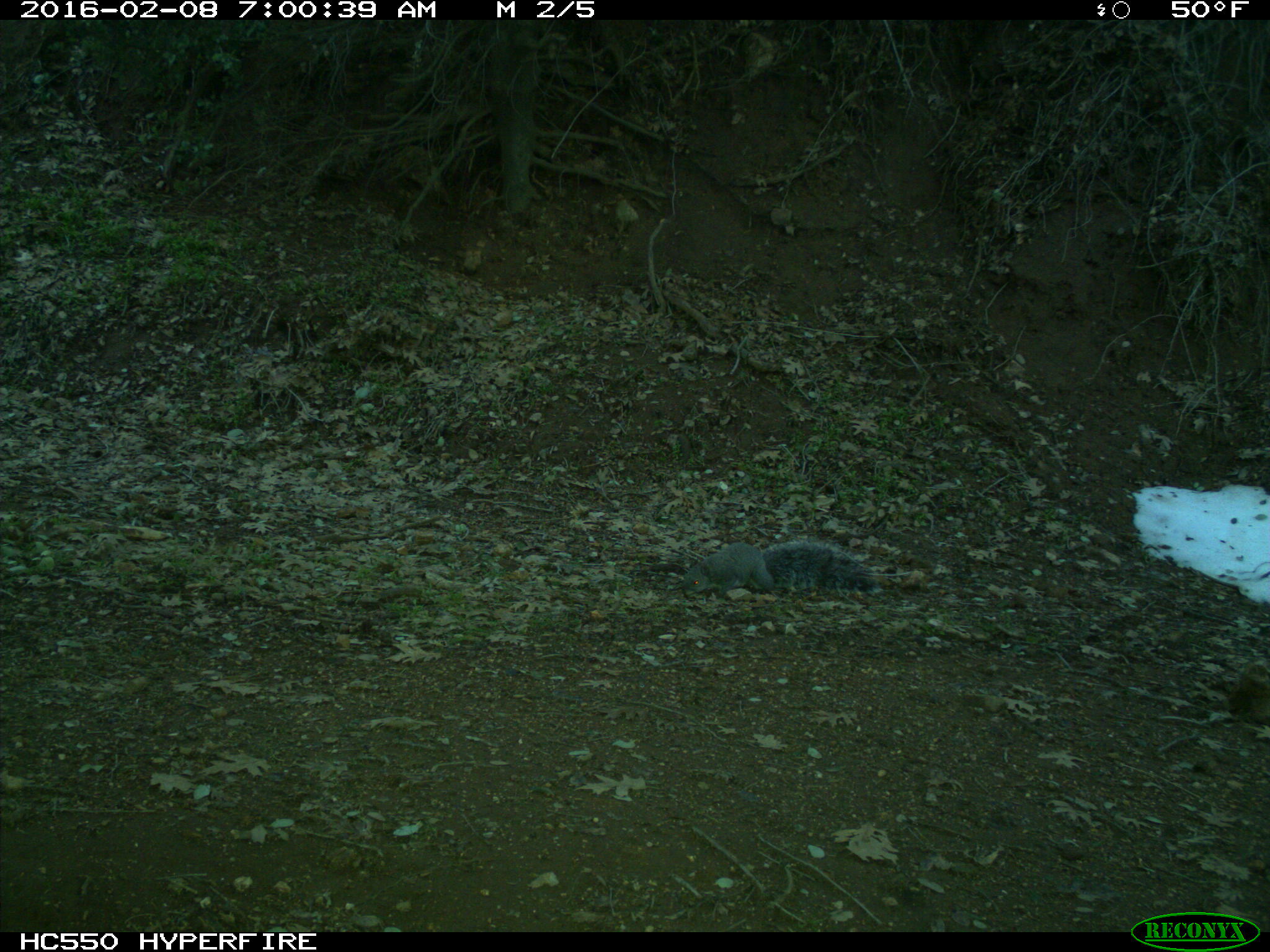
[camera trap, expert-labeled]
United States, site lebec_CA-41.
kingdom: Animalia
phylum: Chordata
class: Mammalia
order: Rodentia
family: Sciuridae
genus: Sciurus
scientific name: Sciurus carolinensis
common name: eastern gray squirrel